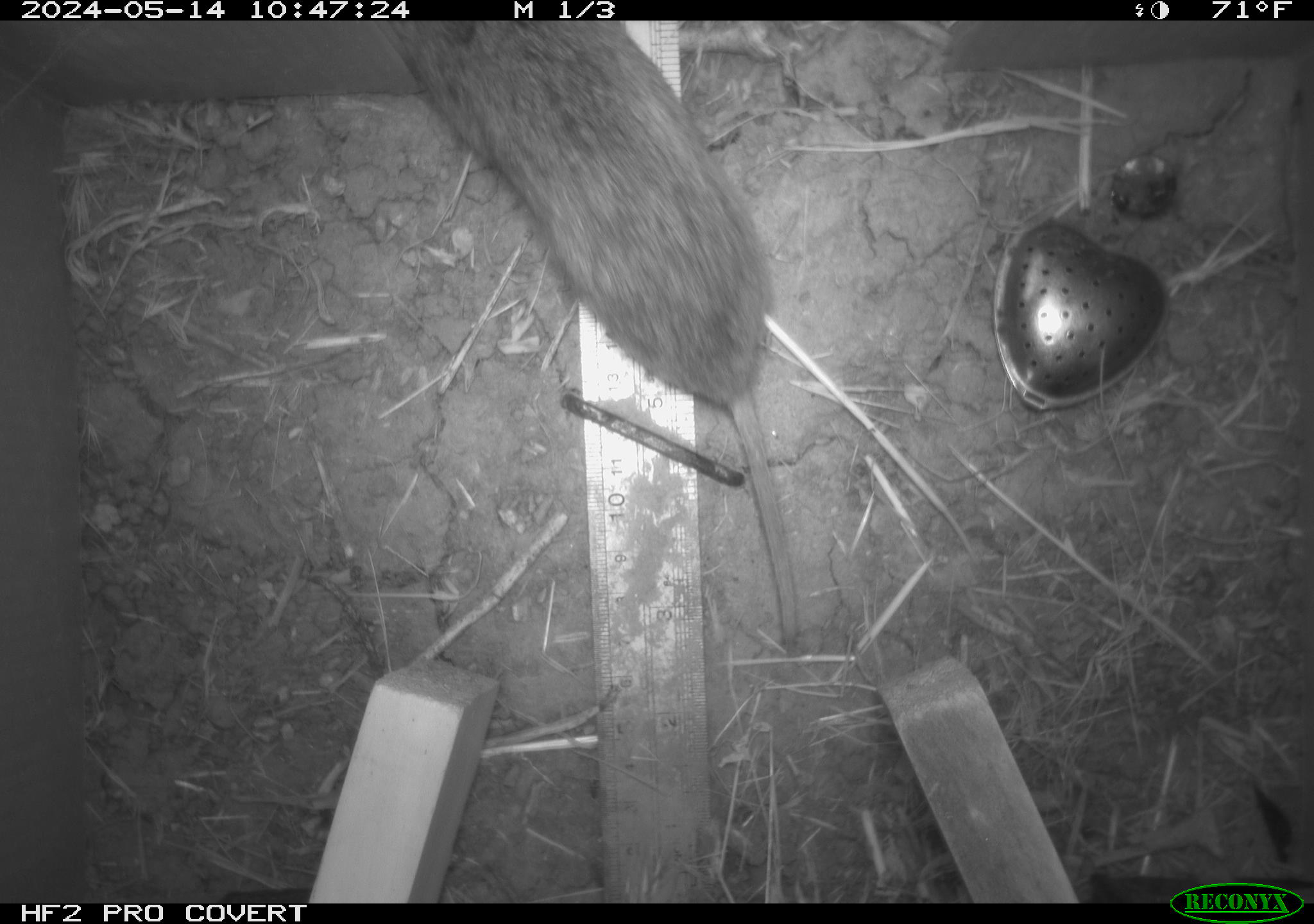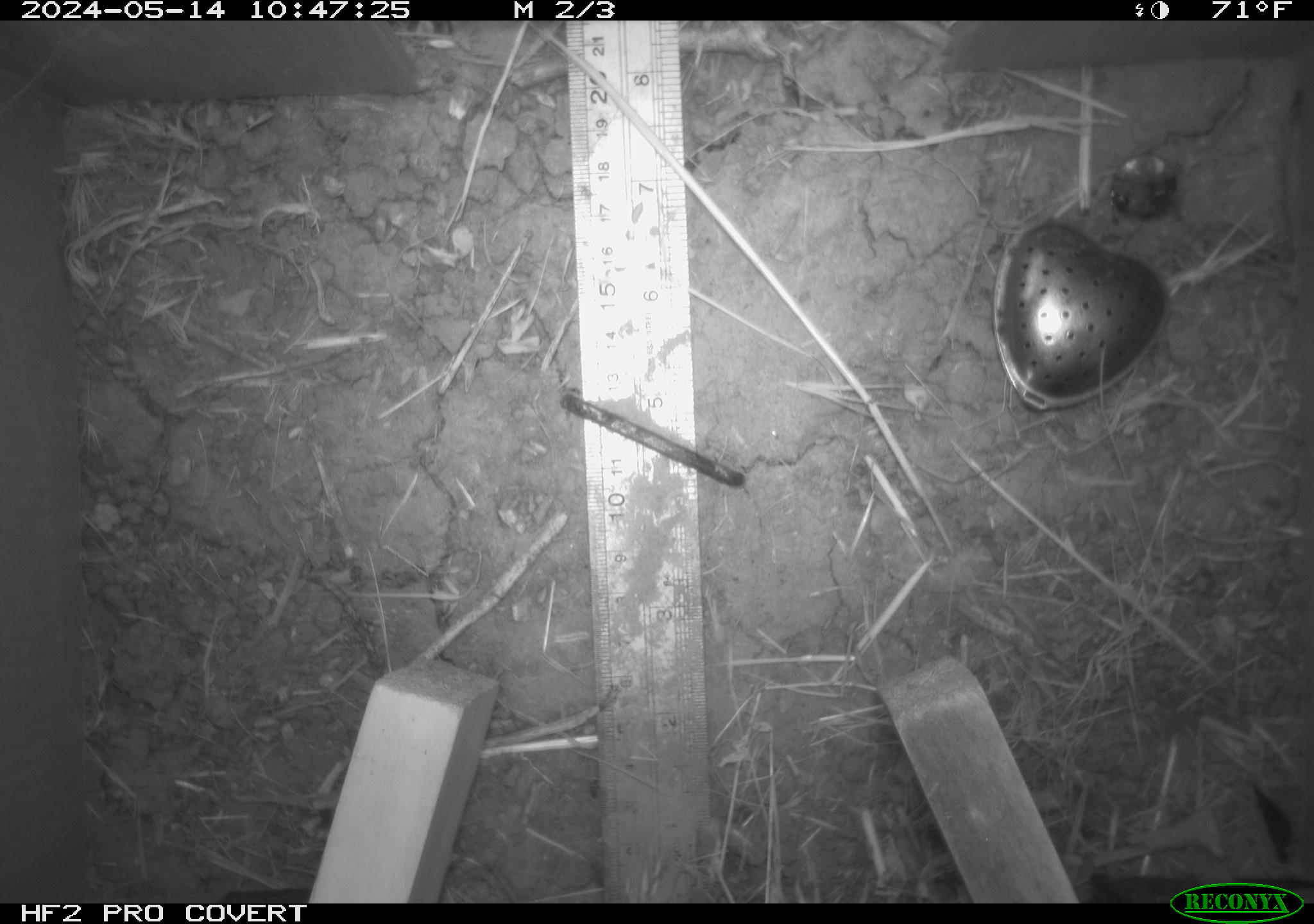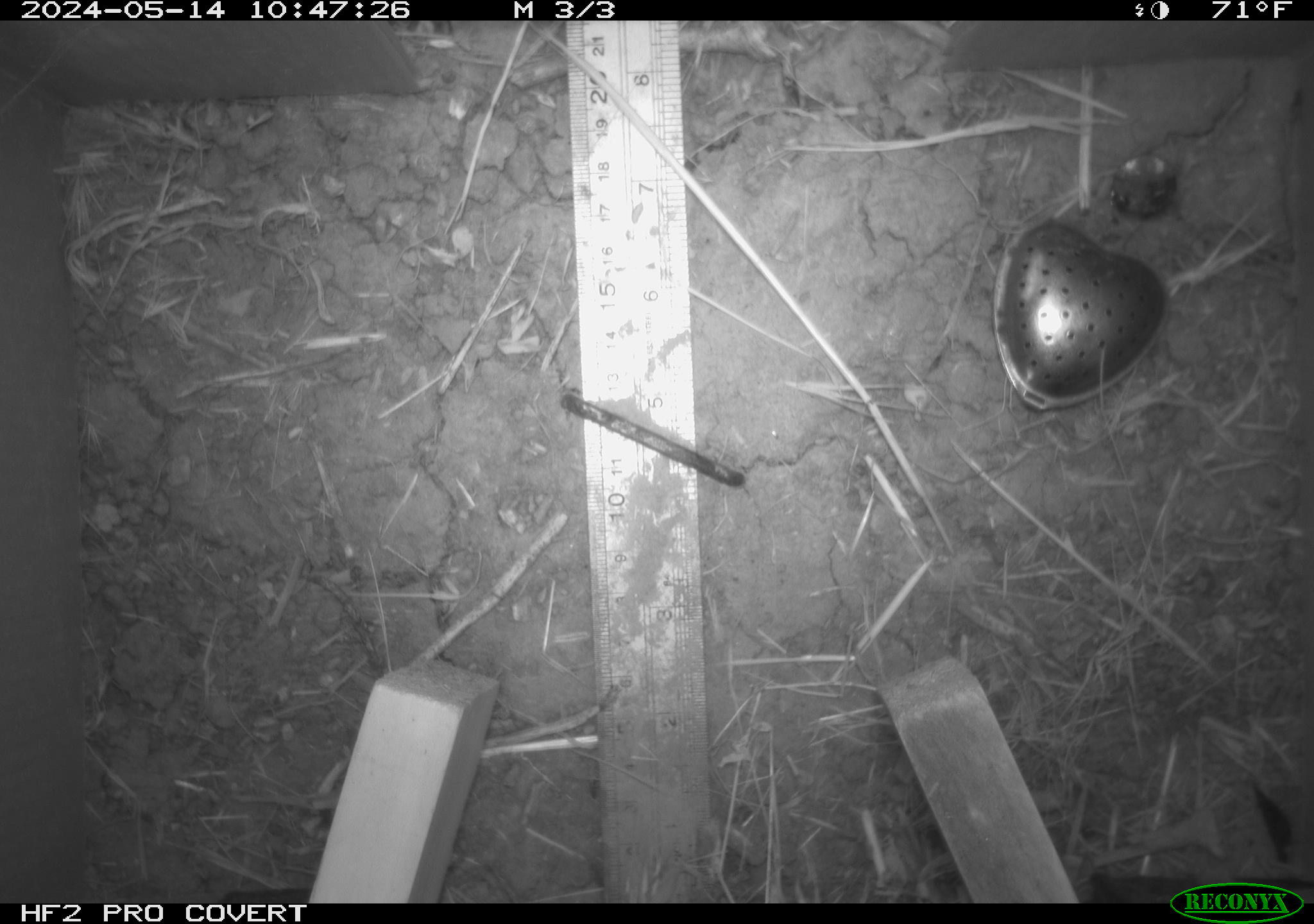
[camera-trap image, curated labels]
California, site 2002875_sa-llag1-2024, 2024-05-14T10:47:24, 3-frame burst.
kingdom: Animalia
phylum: Chordata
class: Mammalia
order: Rodentia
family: Cricetidae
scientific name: Arvicolinae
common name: voles, lemmings, and muskrats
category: arvicolinae subfamily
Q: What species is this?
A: Arvicolinae subfamily (voles, lemmings, and muskrats) (Arvicolinae).